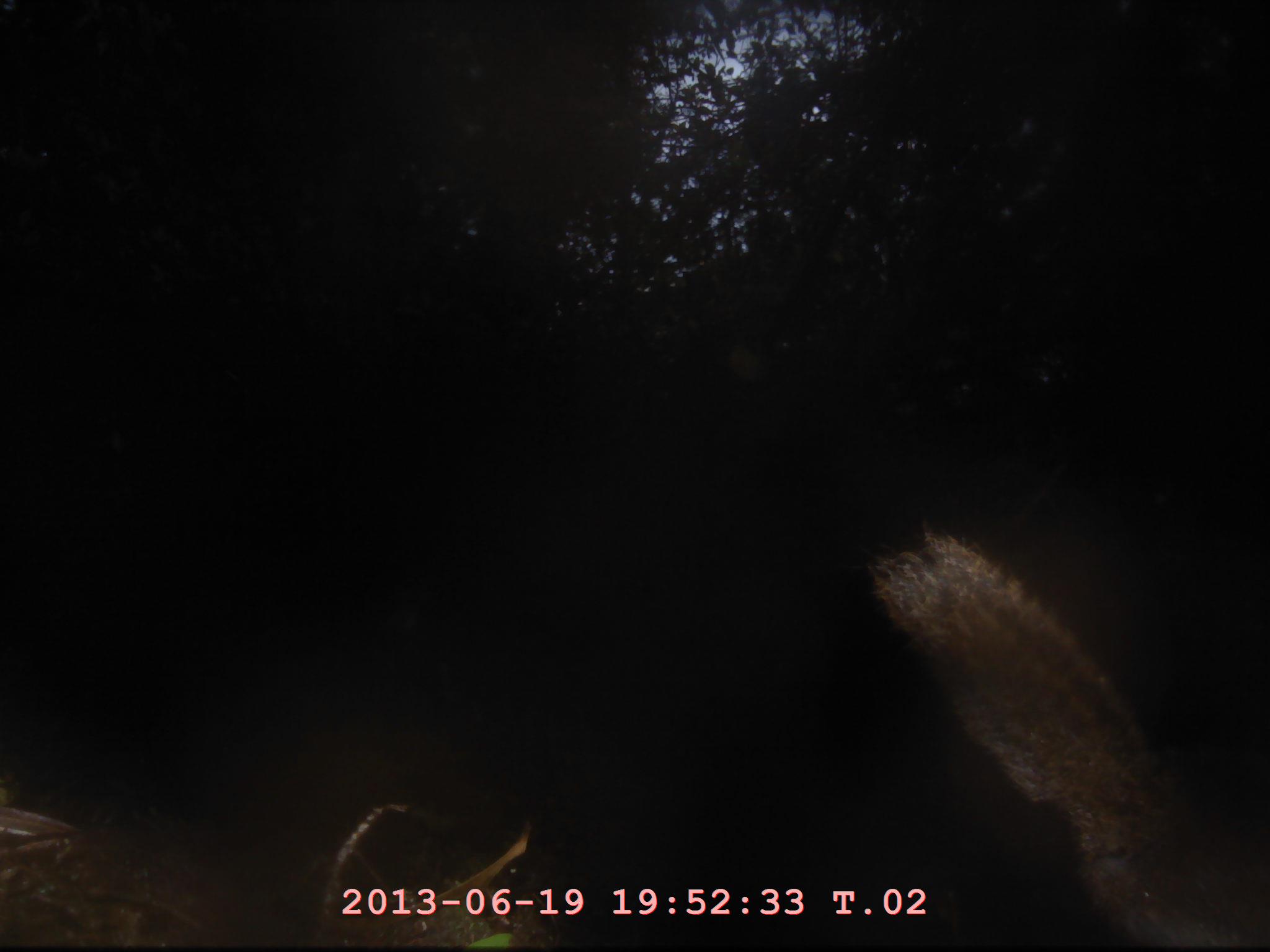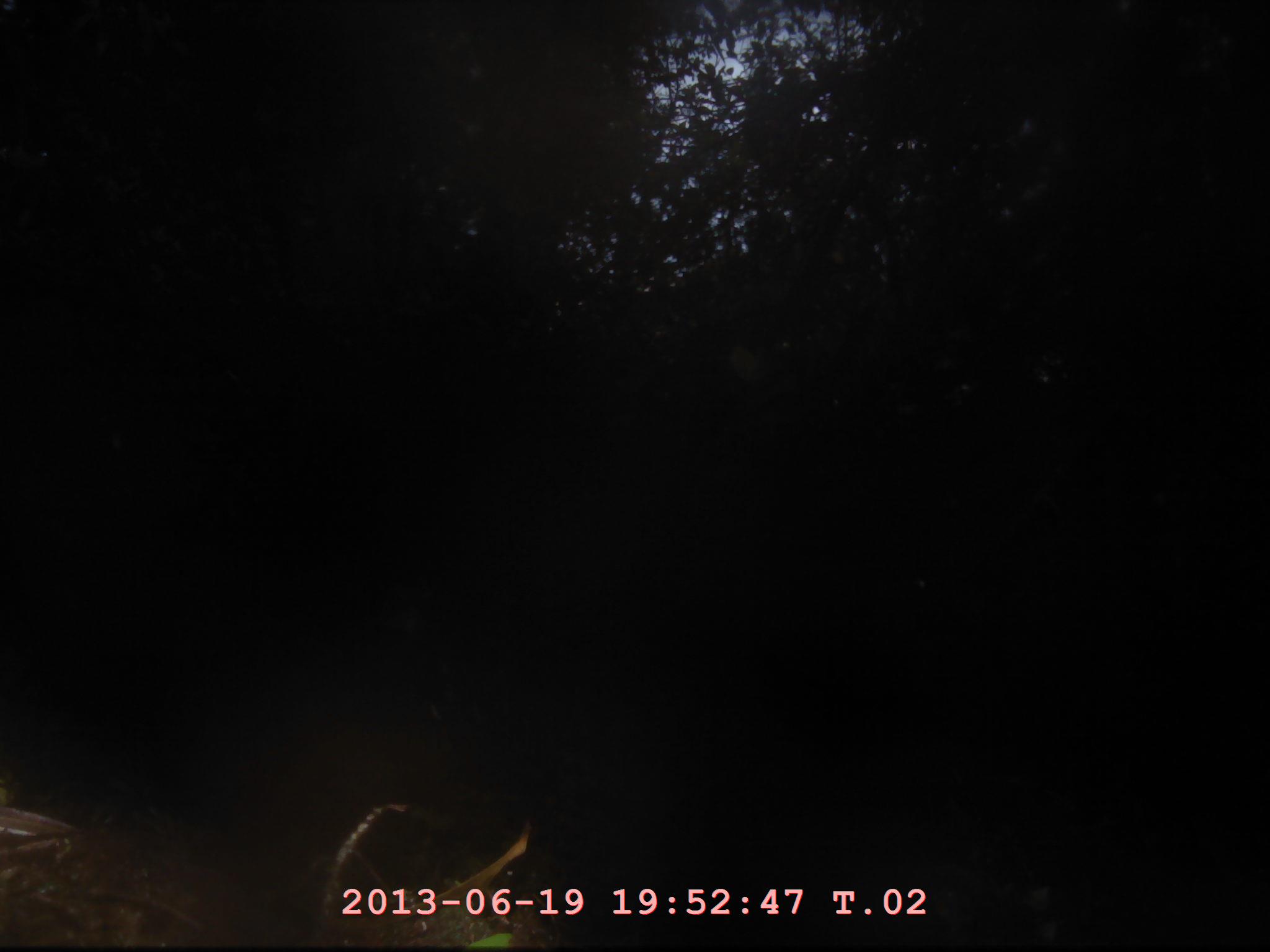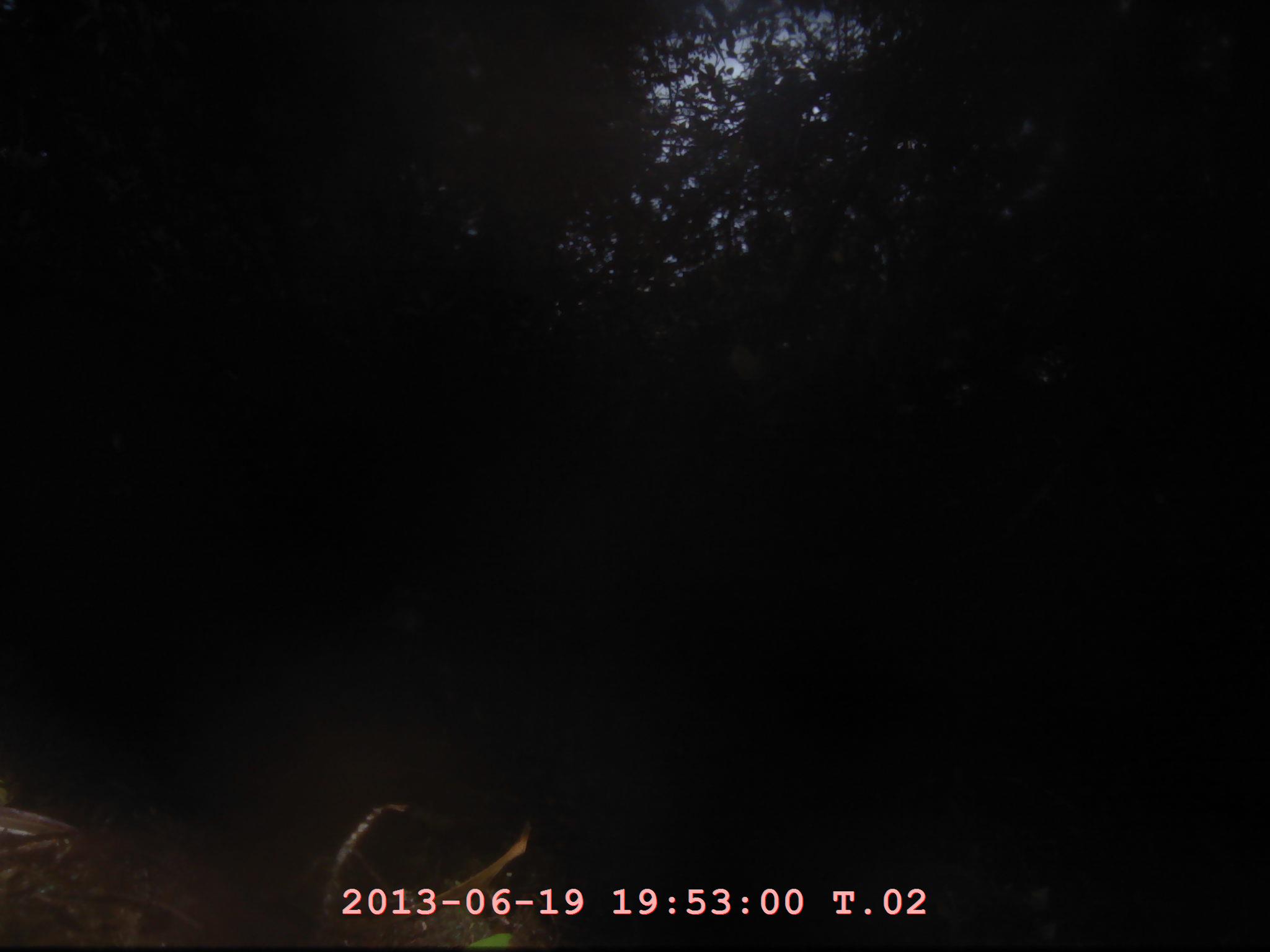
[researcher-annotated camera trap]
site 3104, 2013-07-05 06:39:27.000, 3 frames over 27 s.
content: unidentified animal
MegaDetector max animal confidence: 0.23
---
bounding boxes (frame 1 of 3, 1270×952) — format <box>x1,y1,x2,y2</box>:
unknown: <box>875,507,1270,950</box>